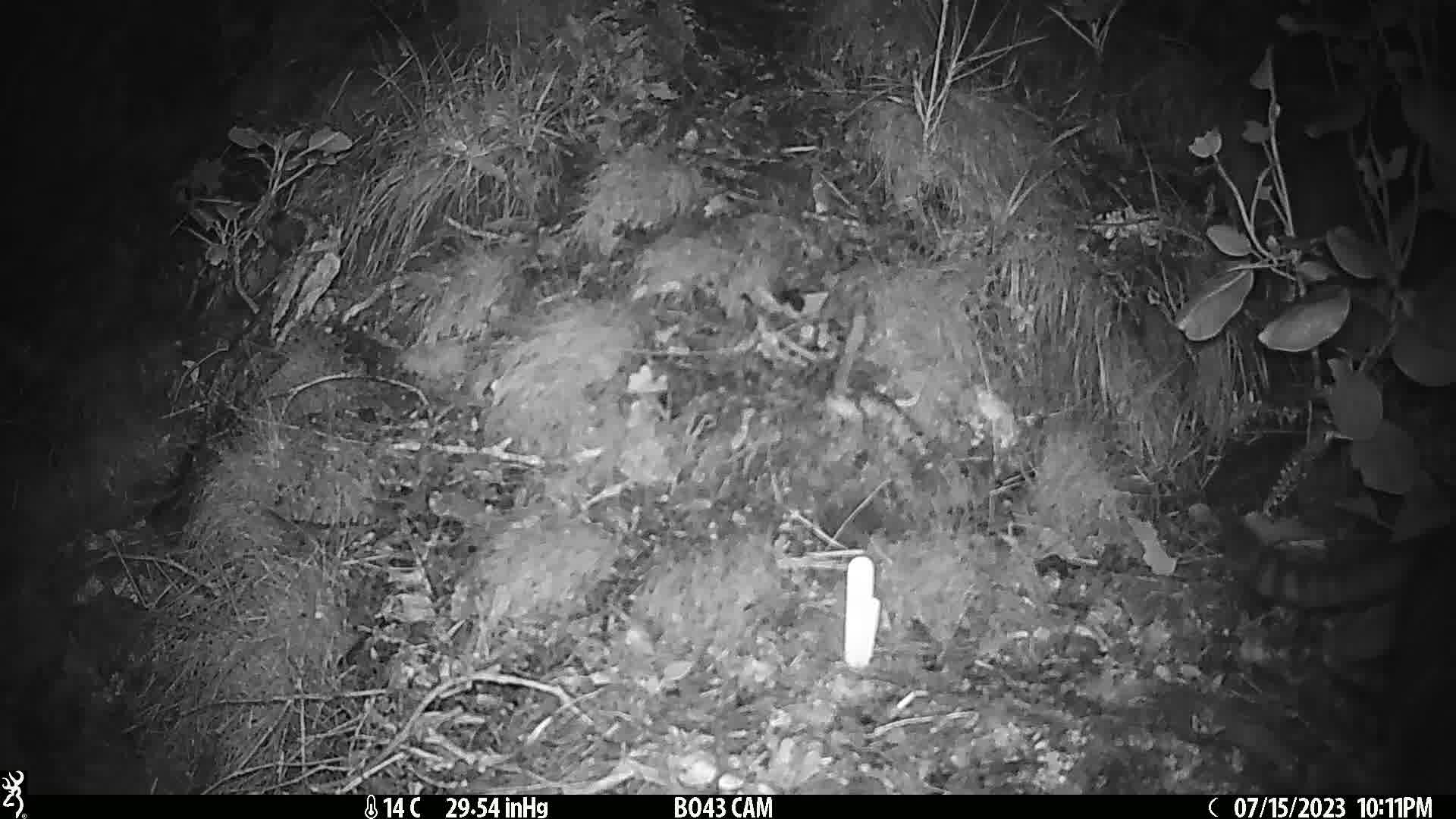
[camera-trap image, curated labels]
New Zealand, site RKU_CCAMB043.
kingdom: Animalia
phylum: Chordata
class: Mammalia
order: Carnivora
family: Felidae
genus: Felis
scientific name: Felis catus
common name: domestic cat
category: cat